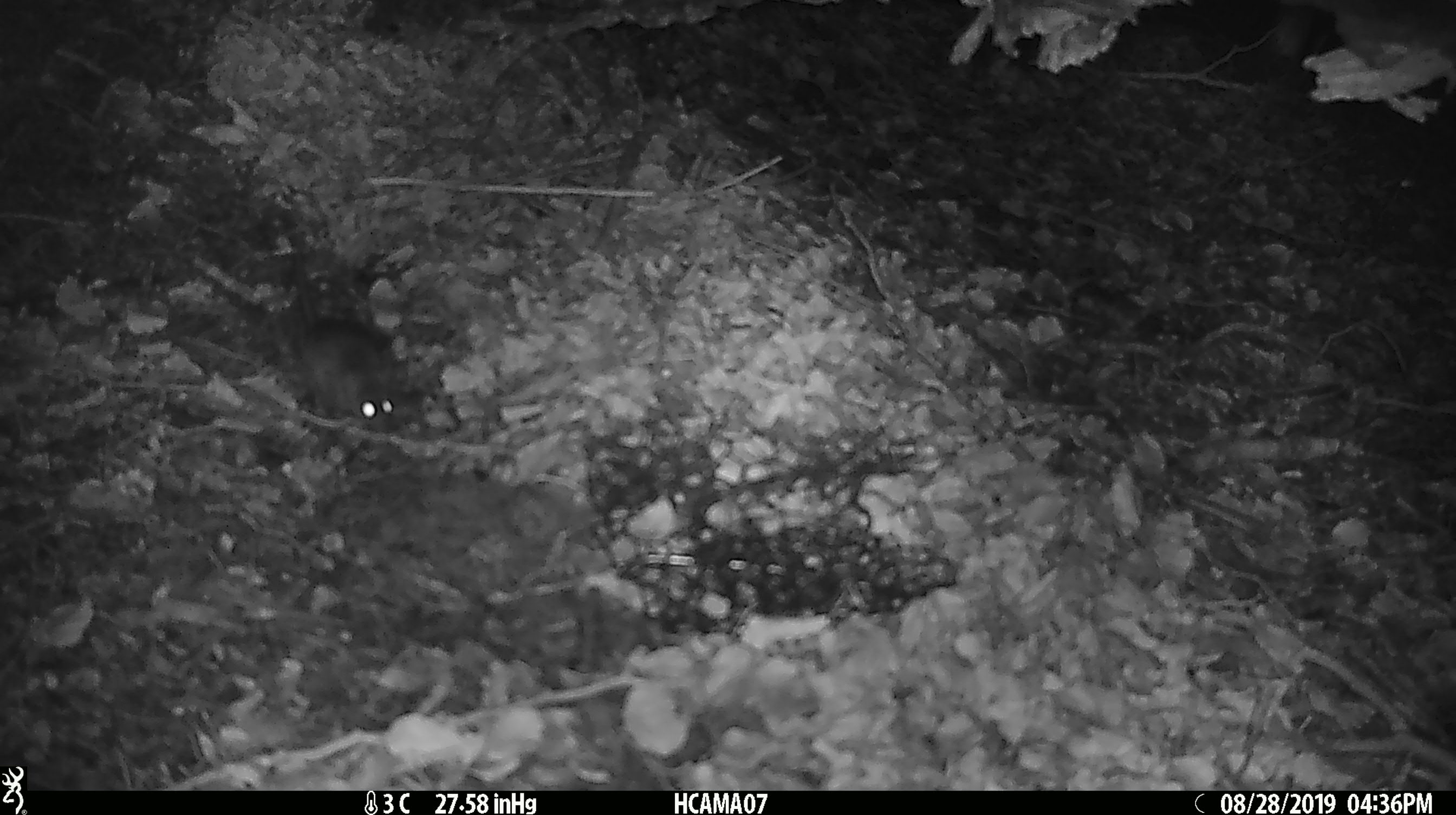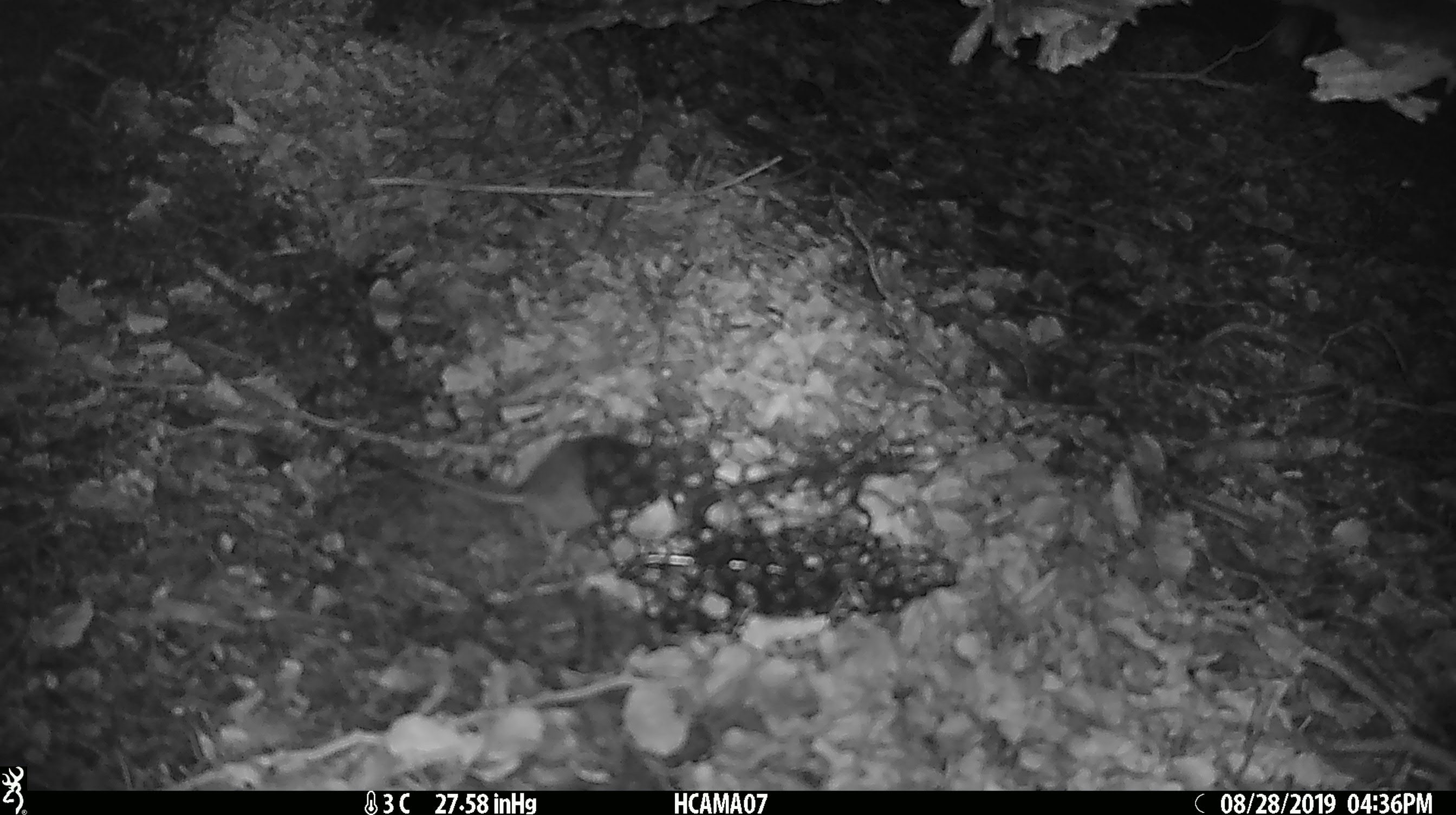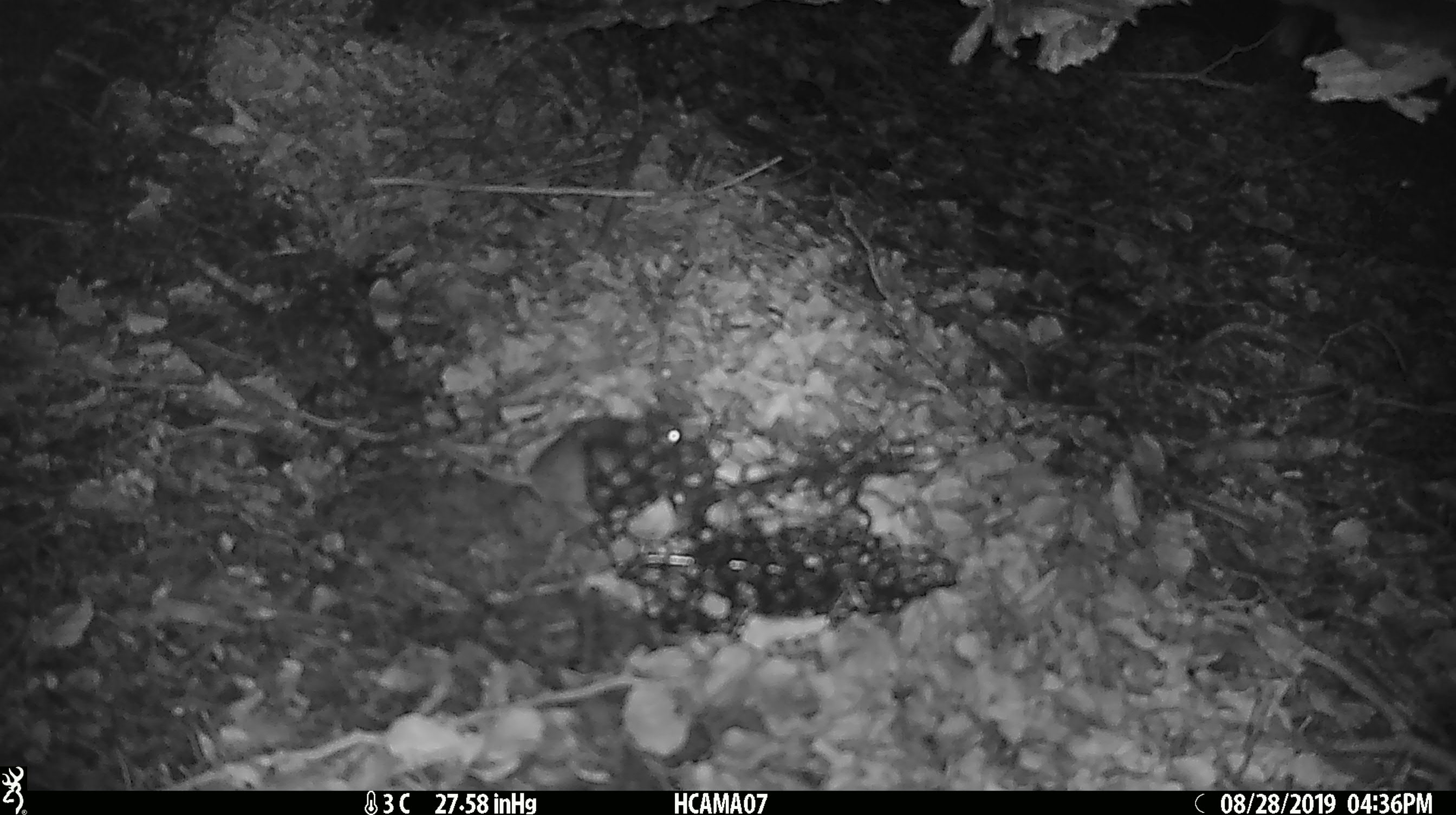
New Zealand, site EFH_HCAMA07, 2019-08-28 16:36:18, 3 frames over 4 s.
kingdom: Animalia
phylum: Chordata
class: Mammalia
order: Rodentia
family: Muridae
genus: Mus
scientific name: Mus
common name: mouse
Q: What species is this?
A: Mouse (Mus).